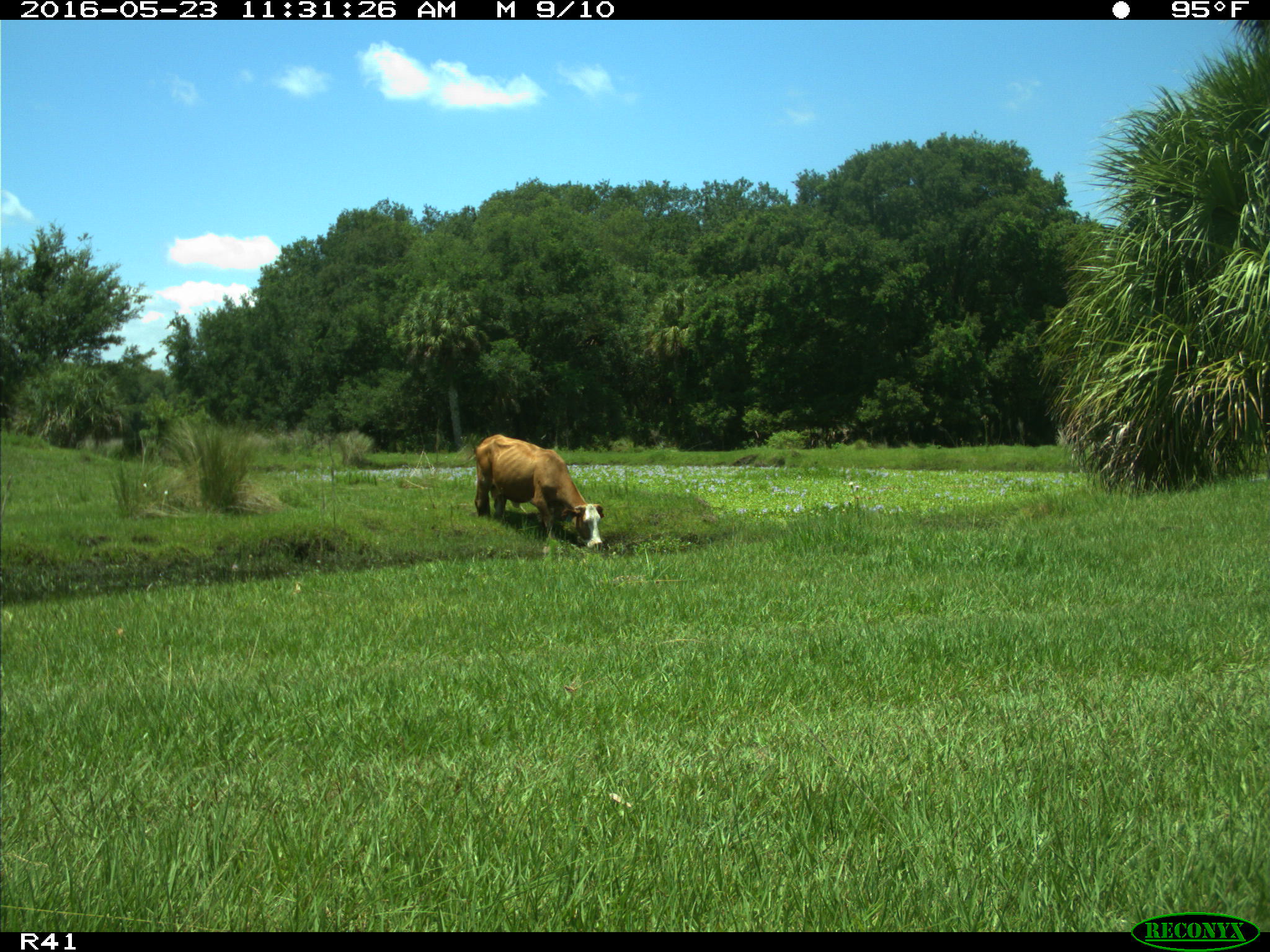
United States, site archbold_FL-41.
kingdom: Animalia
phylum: Chordata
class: Mammalia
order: Artiodactyla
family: Bovidae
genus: Bos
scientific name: Bos taurus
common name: domestic cow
Bos taurus (domestic cow).